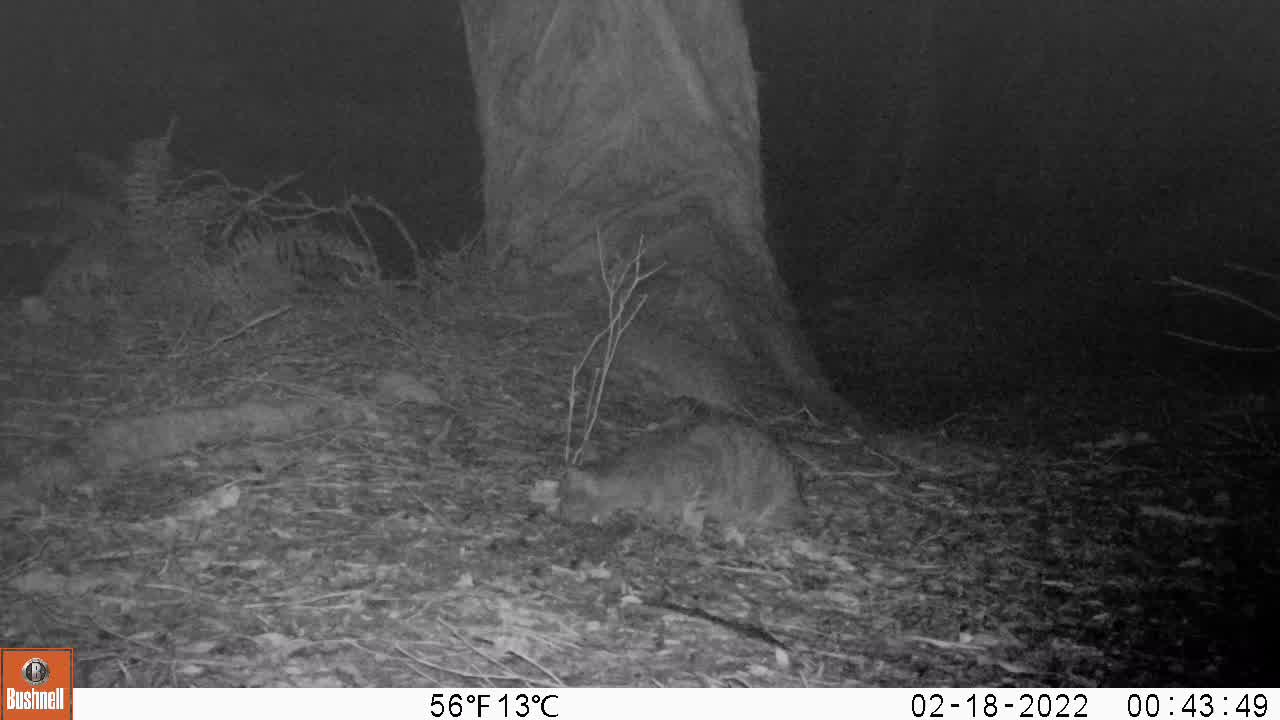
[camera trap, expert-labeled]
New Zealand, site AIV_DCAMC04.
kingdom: Animalia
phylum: Chordata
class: Mammalia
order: Carnivora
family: Felidae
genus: Felis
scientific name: Felis catus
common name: domestic cat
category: cat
Cat (domestic cat) (Felis catus).